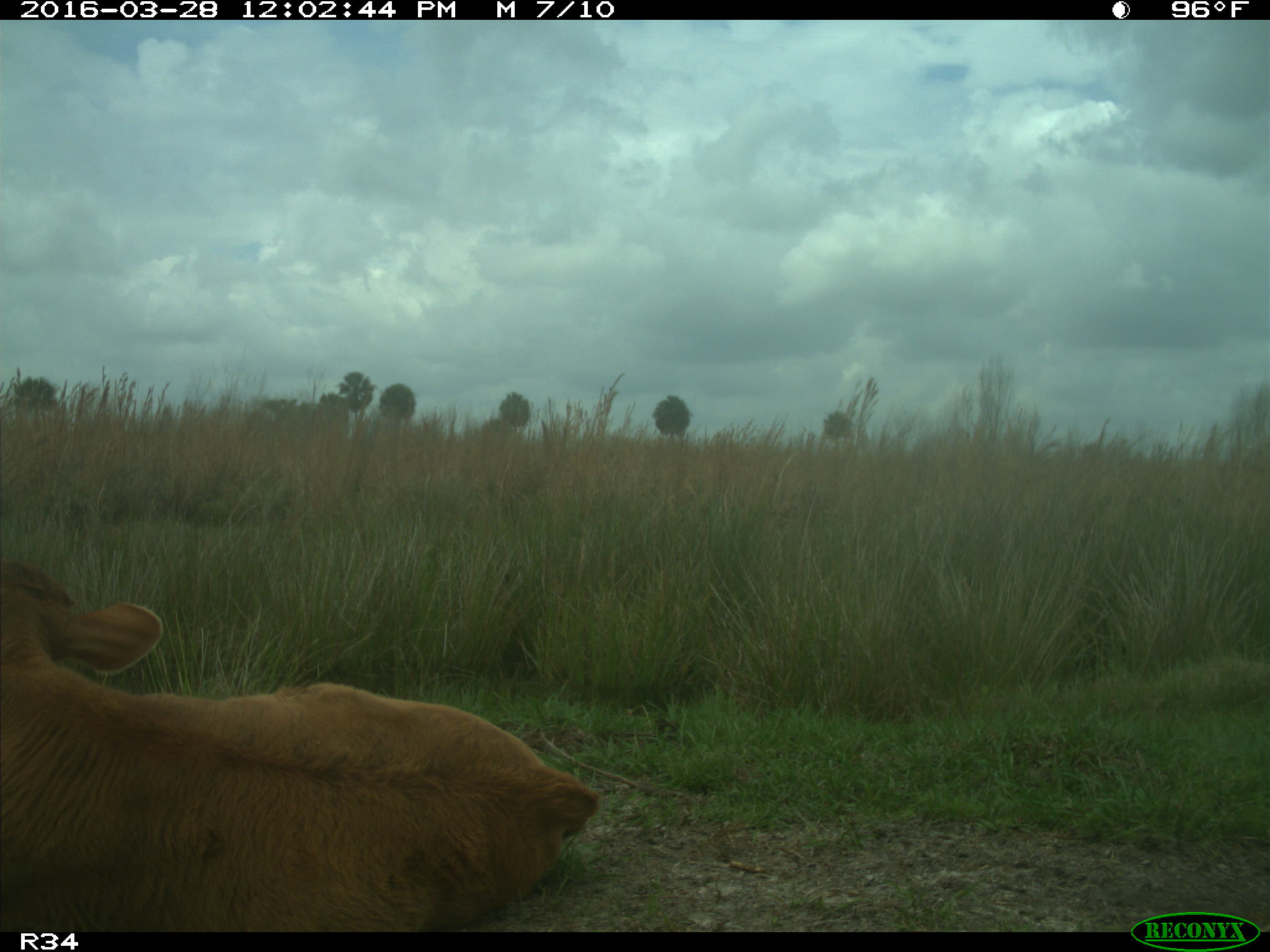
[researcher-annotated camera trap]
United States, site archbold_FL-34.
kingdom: Animalia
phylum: Chordata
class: Mammalia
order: Artiodactyla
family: Bovidae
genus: Bos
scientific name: Bos taurus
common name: domestic cow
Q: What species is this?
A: Bos taurus (domestic cow).